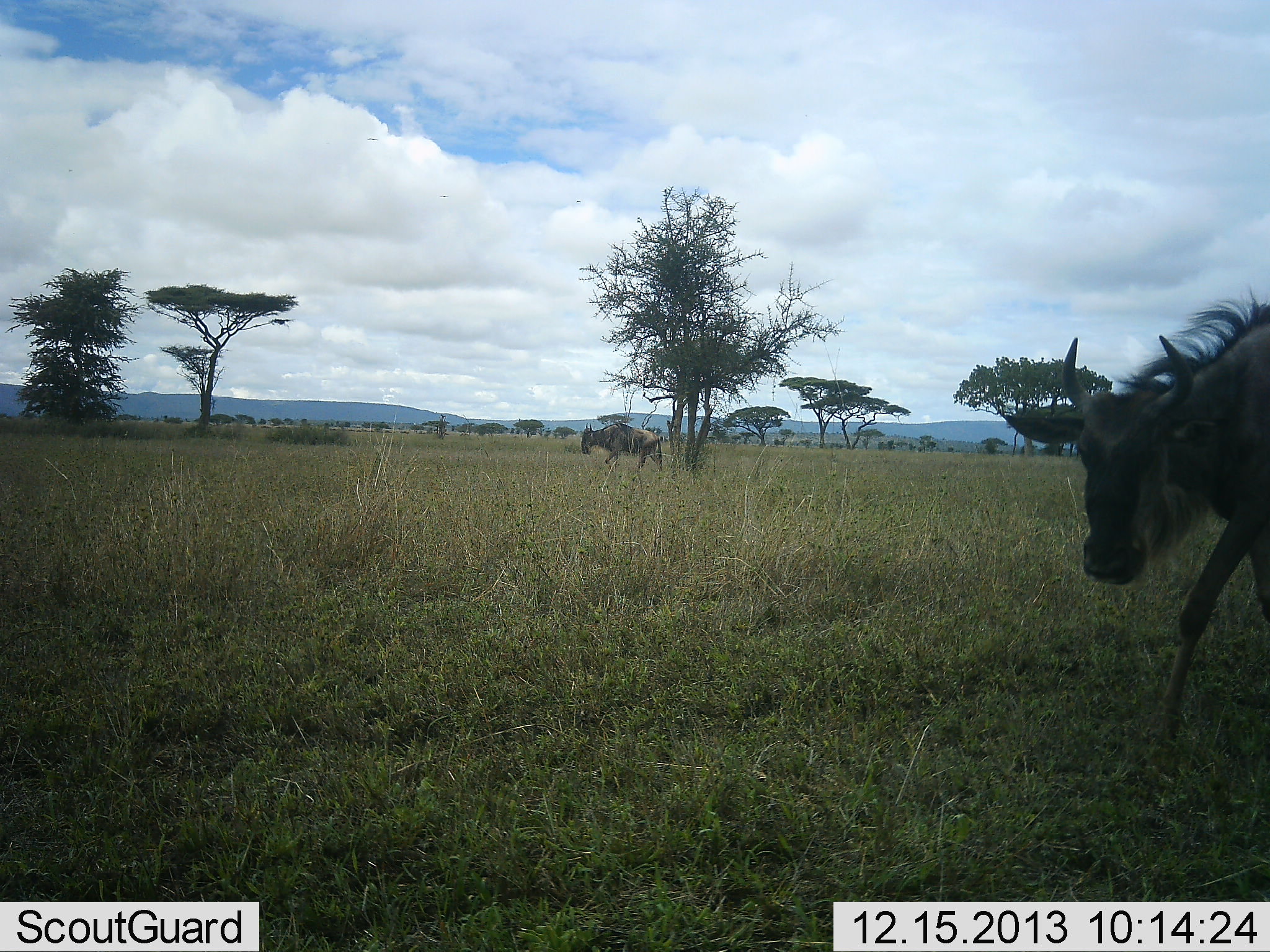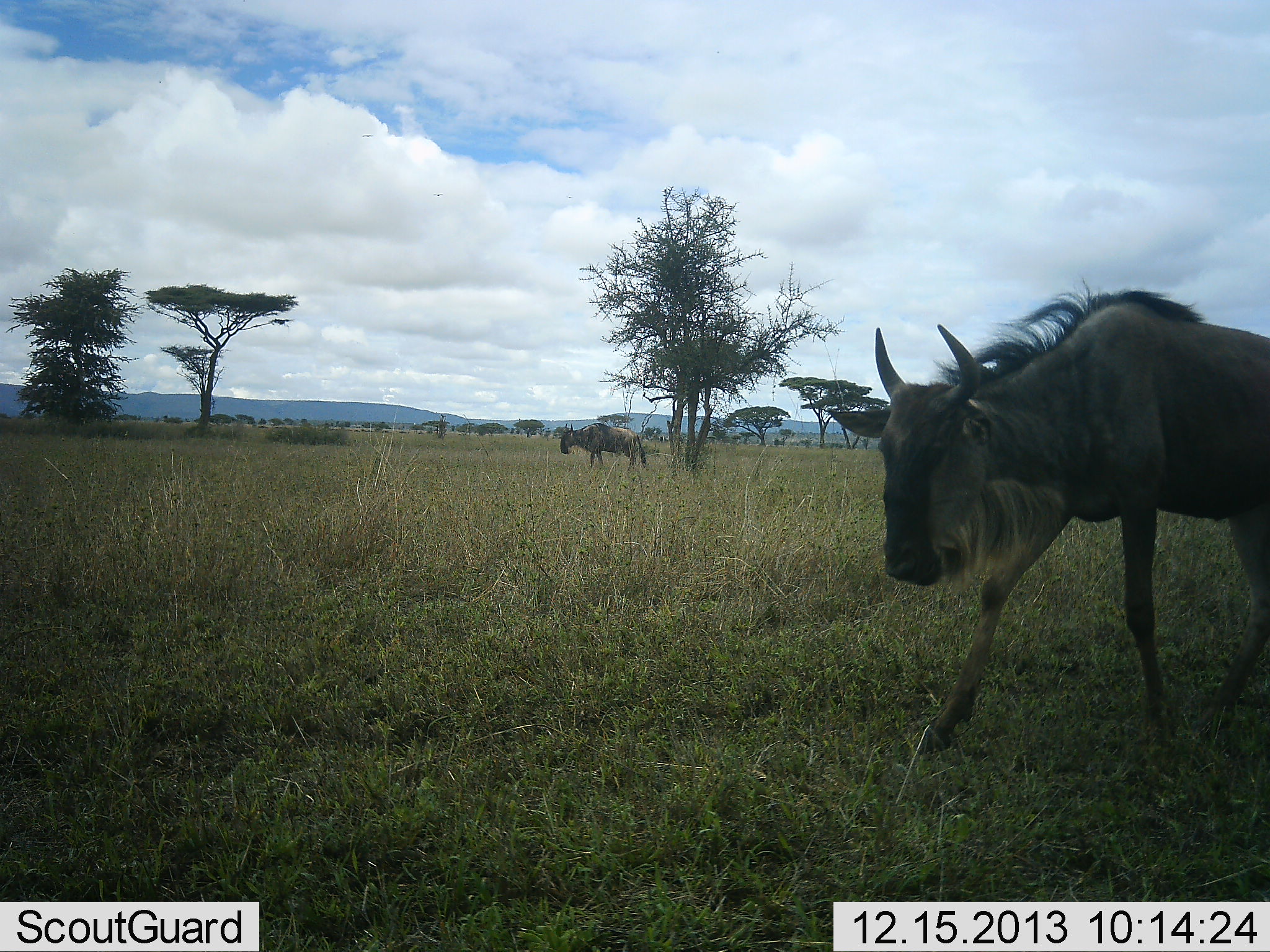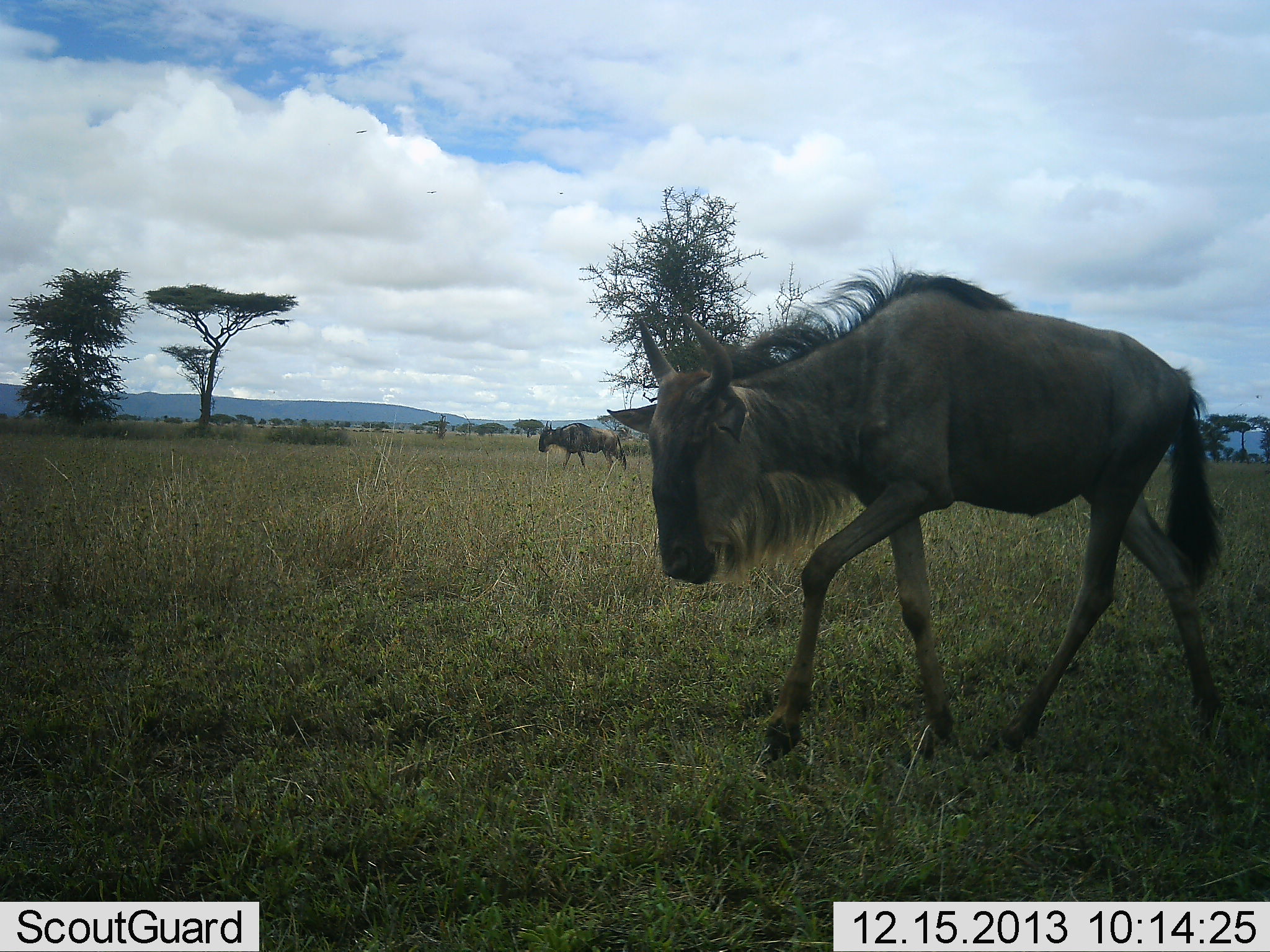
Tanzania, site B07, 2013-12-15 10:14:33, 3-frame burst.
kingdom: Animalia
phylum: Chordata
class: Mammalia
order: Artiodactyla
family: Bovidae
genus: Connochaetes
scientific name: Connochaetes taurinus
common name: blue wildebeest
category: wildebeest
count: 2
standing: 0%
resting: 0%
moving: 100%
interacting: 0%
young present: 0%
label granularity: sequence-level